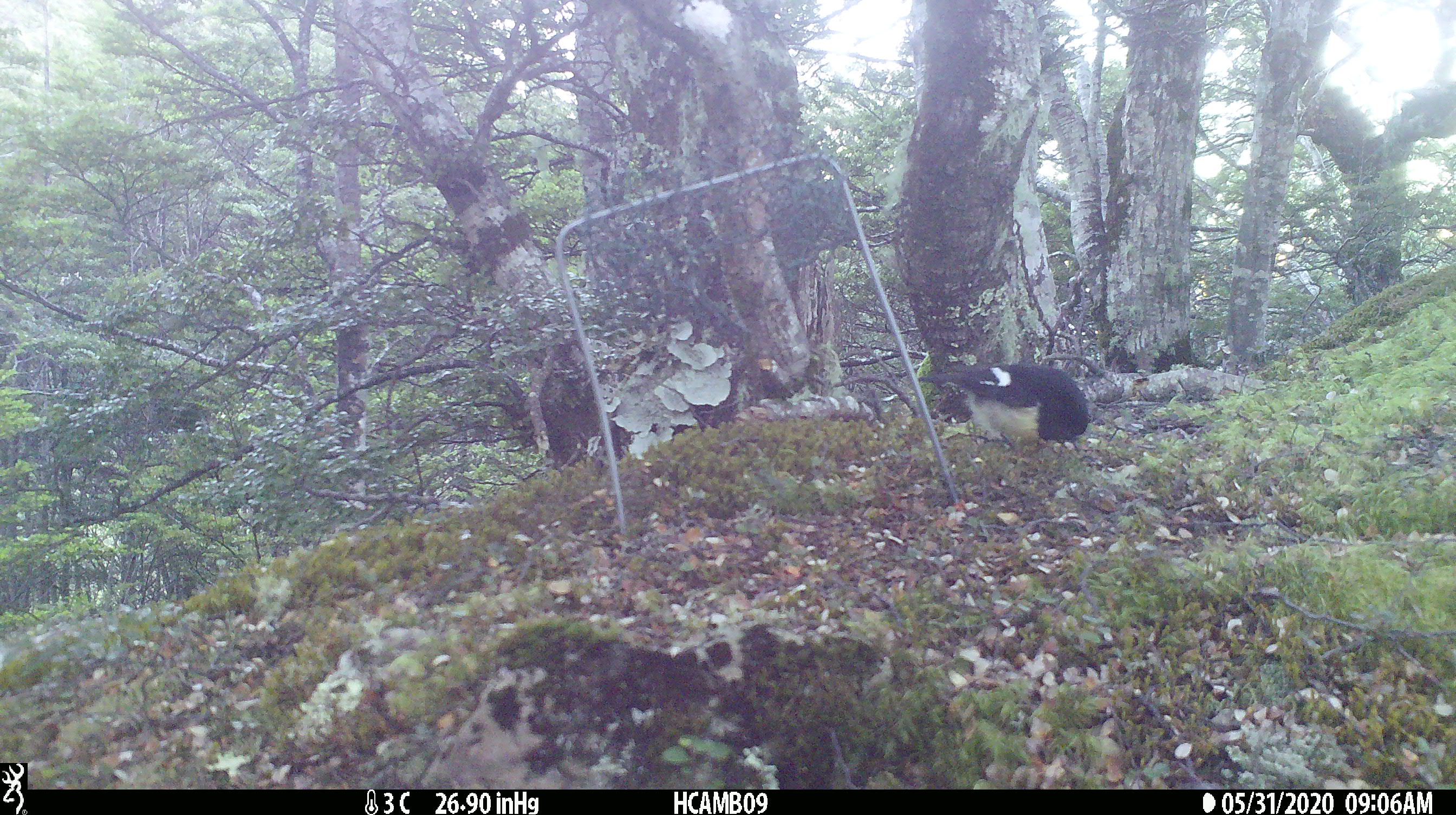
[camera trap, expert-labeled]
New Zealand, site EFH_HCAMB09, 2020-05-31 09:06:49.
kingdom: Animalia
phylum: Chordata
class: Aves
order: Passeriformes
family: Petroicidae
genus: Petroica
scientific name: Petroica macrocephala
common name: tomtit